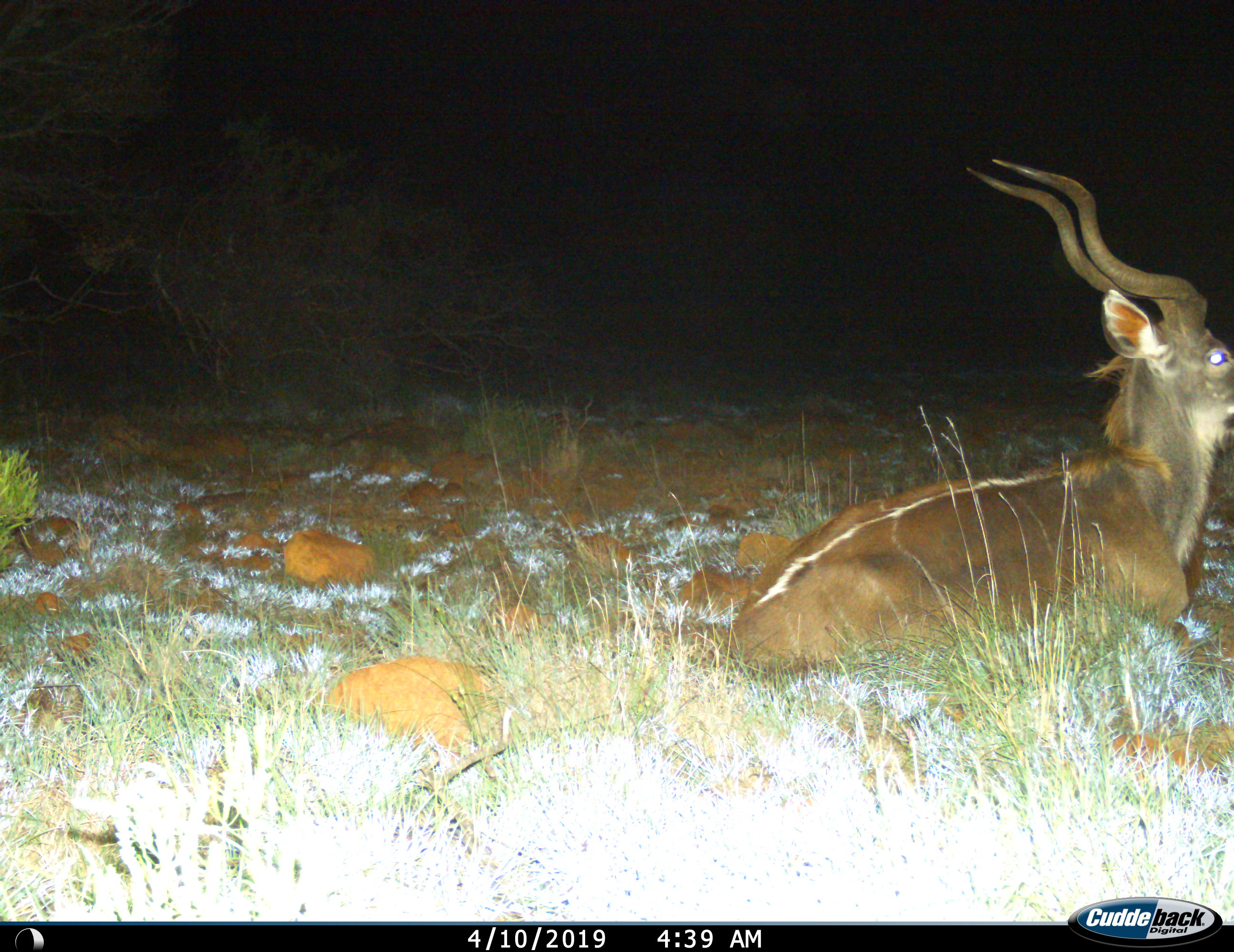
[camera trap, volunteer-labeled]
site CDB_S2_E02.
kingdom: Animalia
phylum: Chordata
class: Mammalia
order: Artiodactyla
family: Bovidae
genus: Tragelaphus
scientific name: Tragelaphus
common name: kudu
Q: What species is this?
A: Kudu (Tragelaphus).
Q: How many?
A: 1.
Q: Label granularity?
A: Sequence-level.